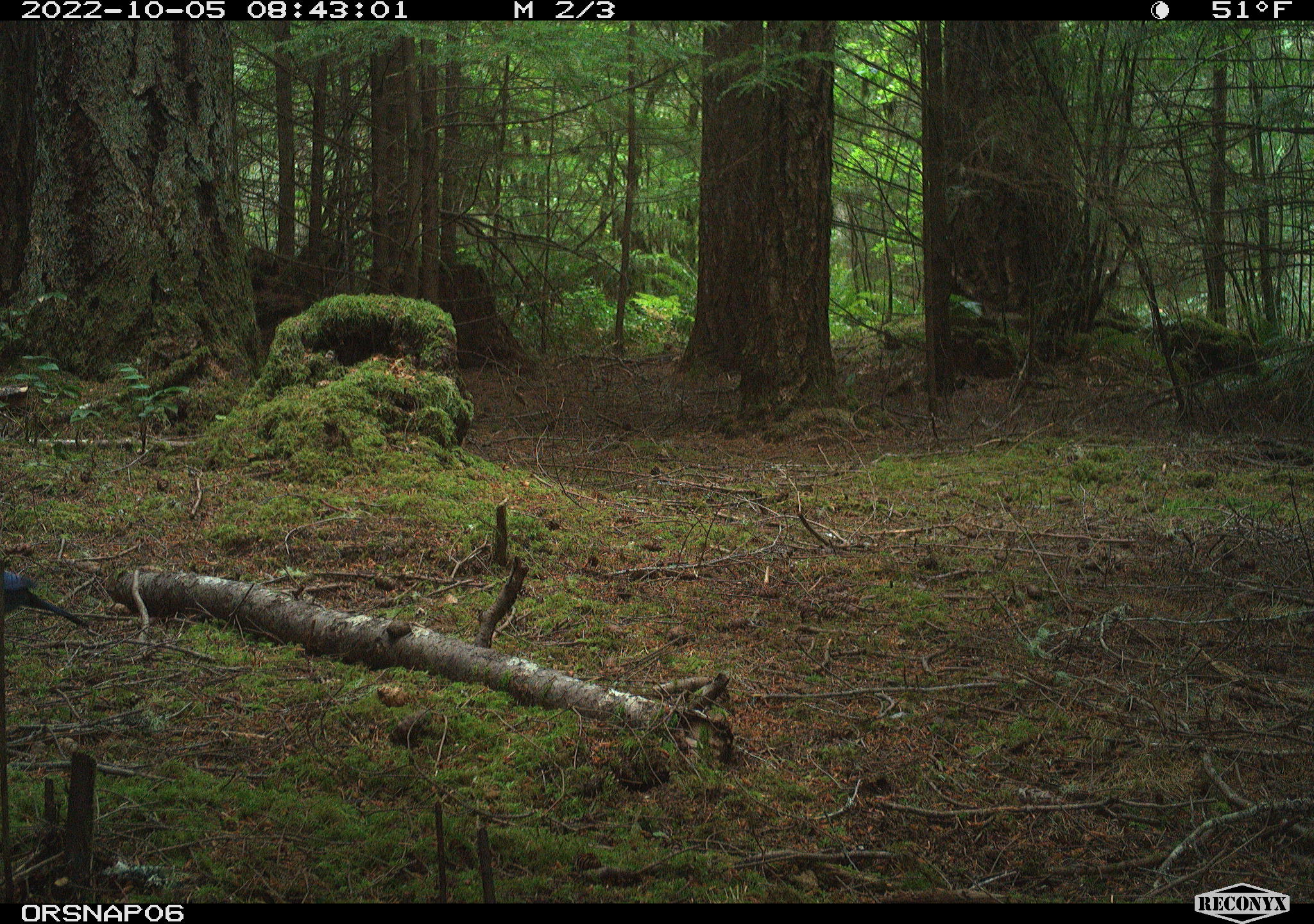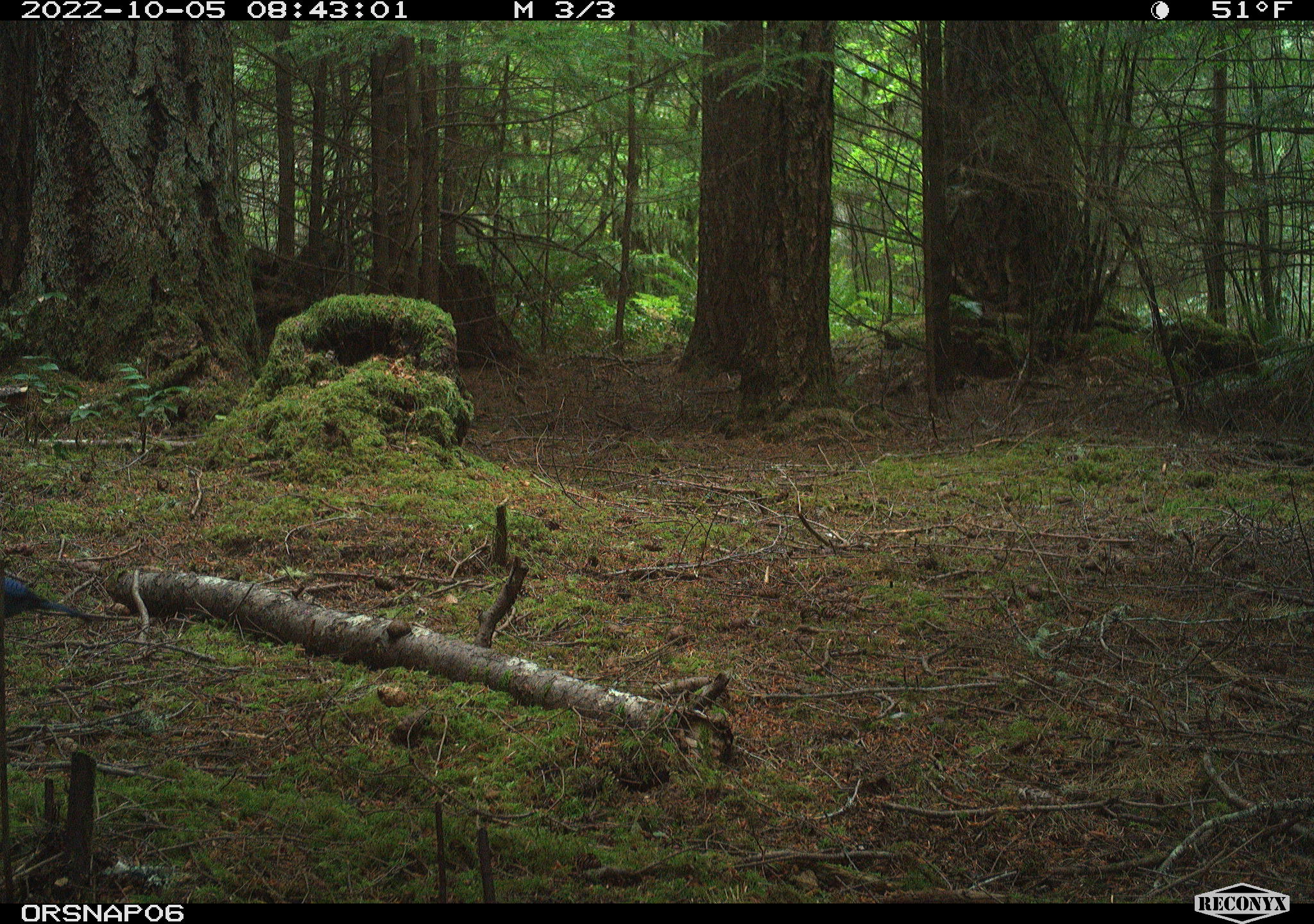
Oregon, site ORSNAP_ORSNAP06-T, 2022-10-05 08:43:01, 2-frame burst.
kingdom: Animalia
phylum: Chordata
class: Aves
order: Passeriformes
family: Corvidae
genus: Cyanocitta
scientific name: Cyanocitta stelleri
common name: steller's jay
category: stellers jay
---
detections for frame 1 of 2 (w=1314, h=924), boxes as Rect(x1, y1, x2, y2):
stellers jay: Rect(4, 556, 99, 660)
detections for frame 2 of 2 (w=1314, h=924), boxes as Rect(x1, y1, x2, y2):
stellers jay: Rect(5, 569, 134, 657)